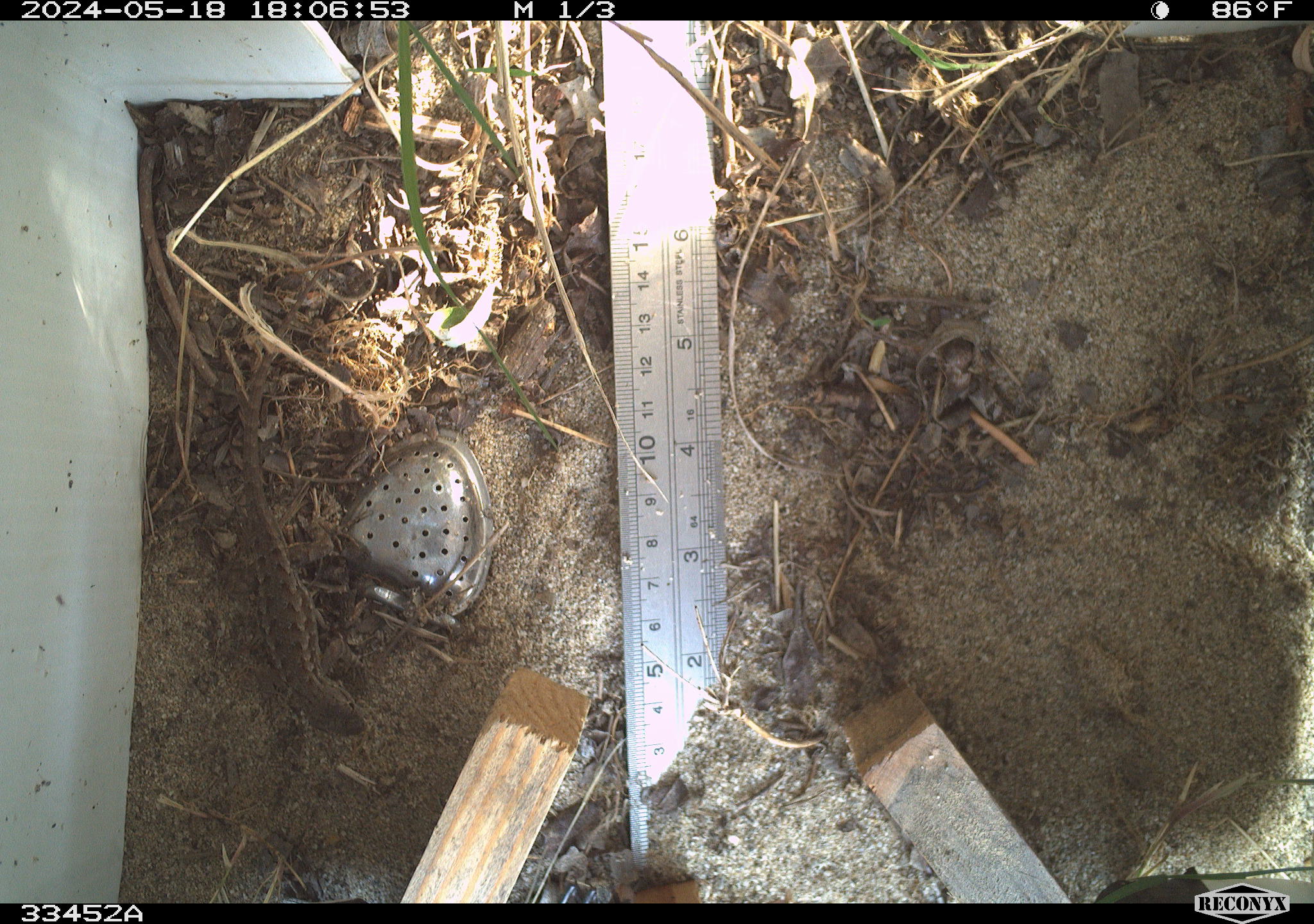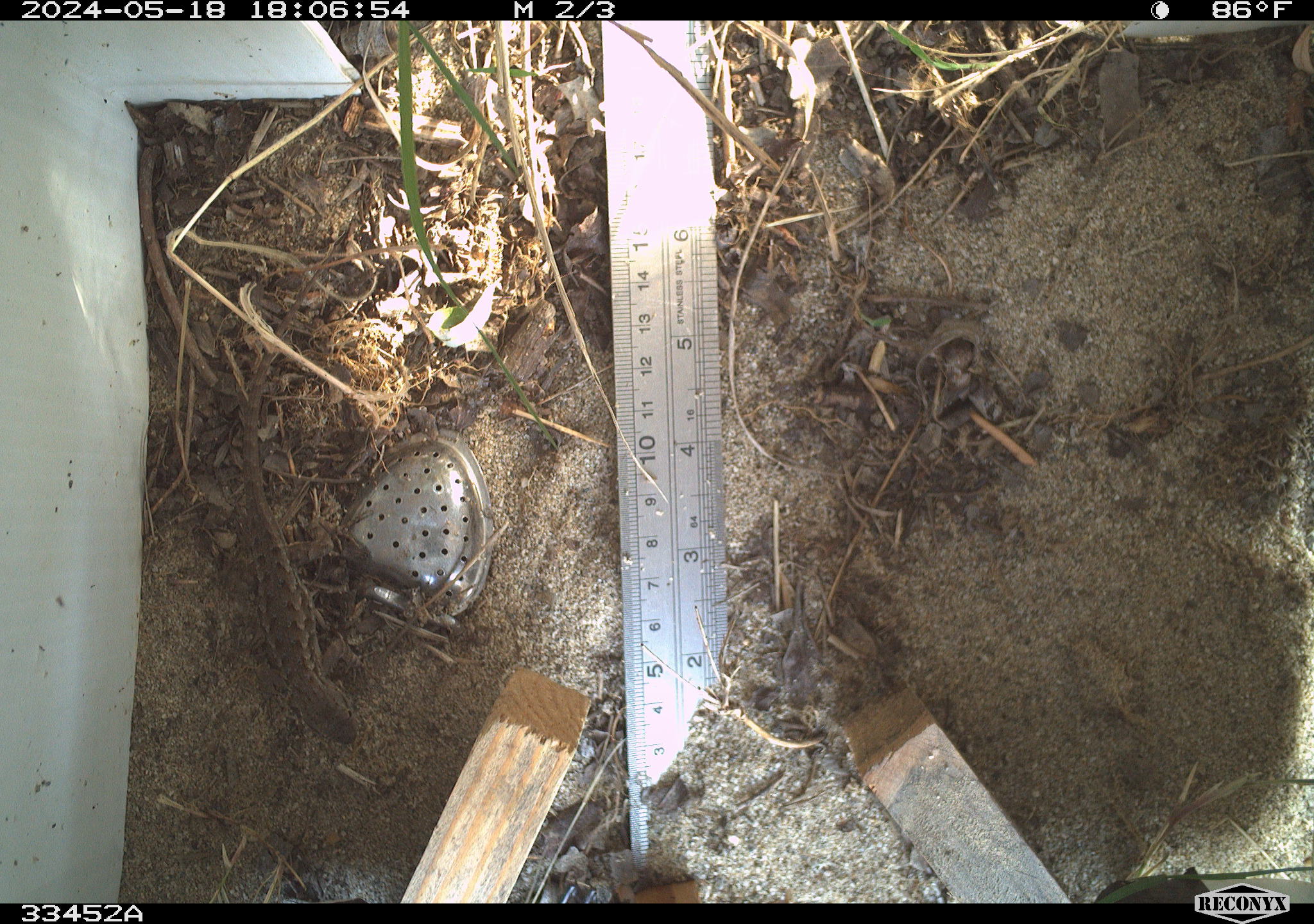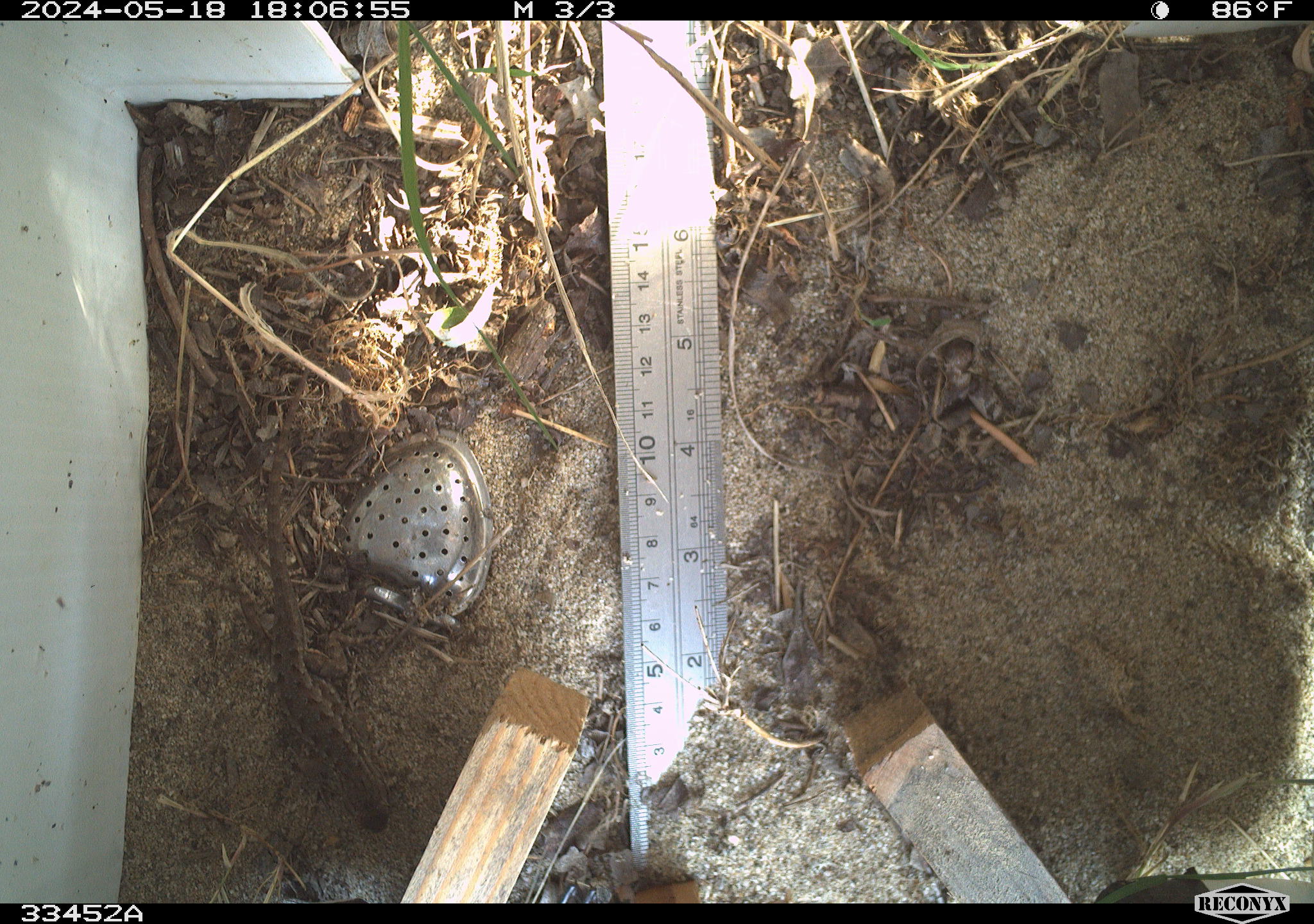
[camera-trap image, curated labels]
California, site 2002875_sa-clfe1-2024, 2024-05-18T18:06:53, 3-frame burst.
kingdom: Animalia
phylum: Chordata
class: Reptilia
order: Squamata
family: Phrynosomatidae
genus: Sceloporus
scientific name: Sceloporus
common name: spiny lizards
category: sceloporus species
Sceloporus species (spiny lizards) (Sceloporus).